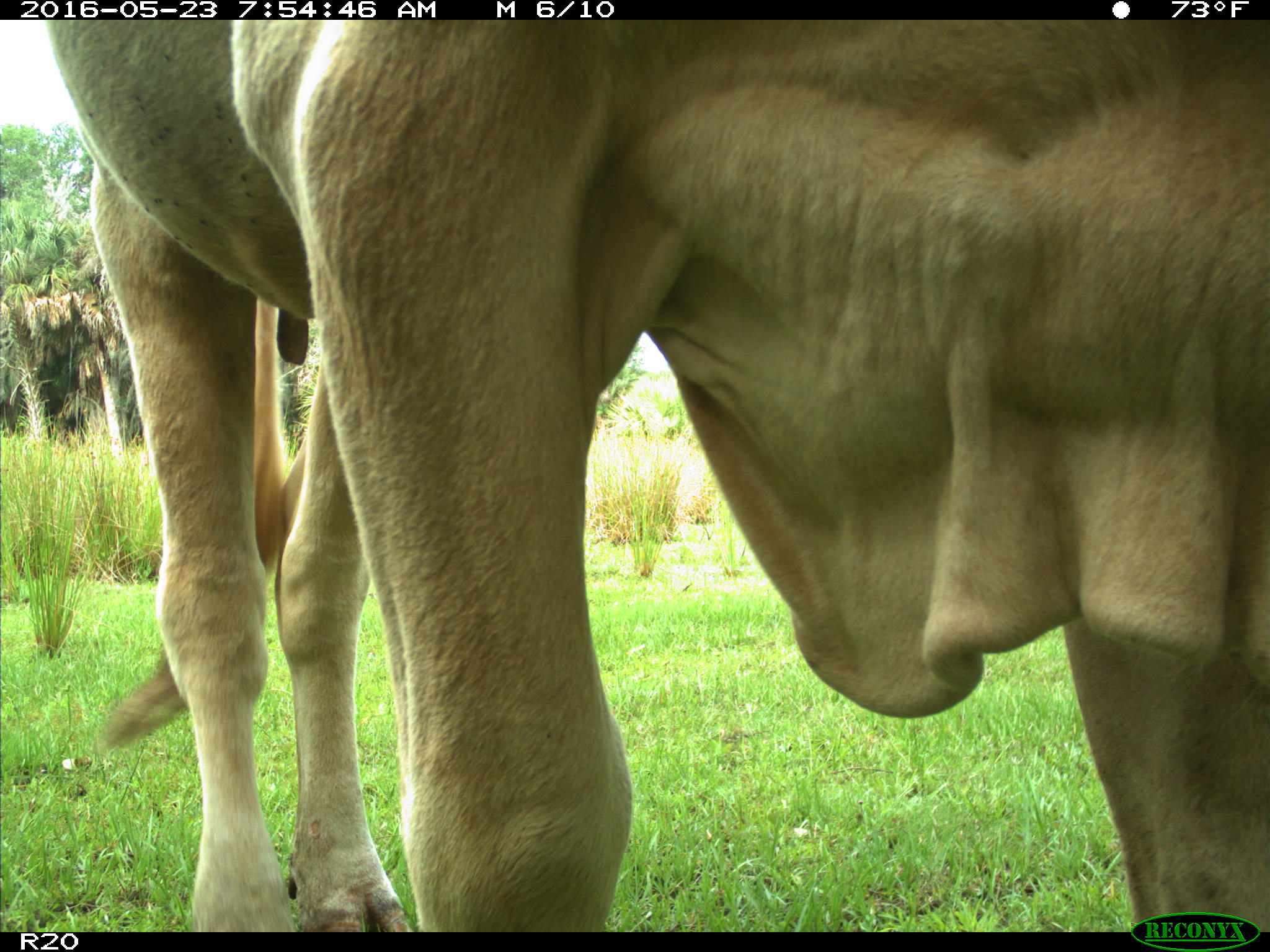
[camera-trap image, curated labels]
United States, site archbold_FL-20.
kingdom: Animalia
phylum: Chordata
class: Mammalia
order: Artiodactyla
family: Bovidae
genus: Bos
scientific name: Bos taurus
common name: domestic cow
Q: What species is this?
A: Bos taurus (domestic cow).